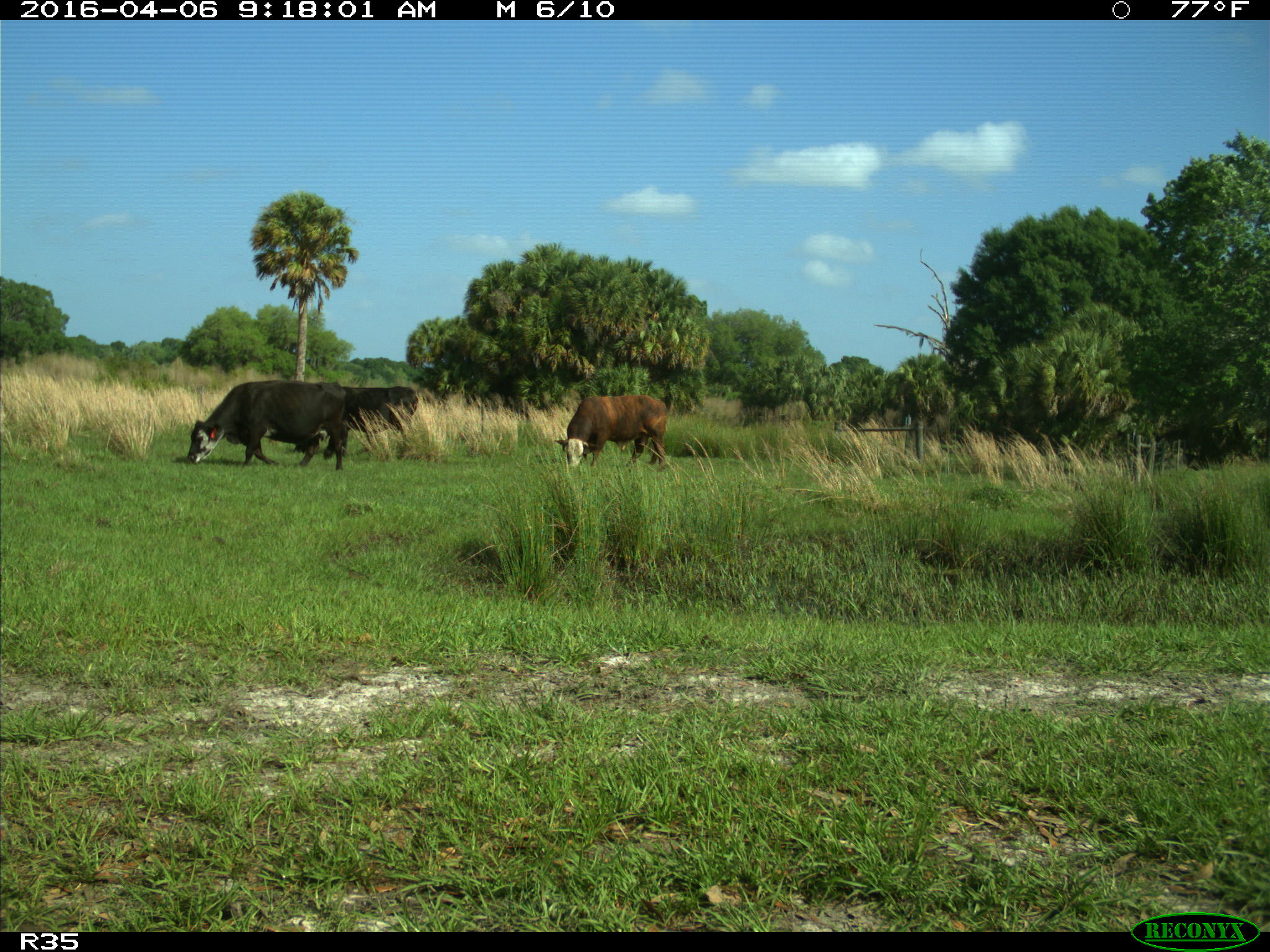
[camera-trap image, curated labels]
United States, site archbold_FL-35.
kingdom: Animalia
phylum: Chordata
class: Mammalia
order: Artiodactyla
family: Bovidae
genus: Bos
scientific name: Bos taurus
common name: domestic cow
Bos taurus (domestic cow).